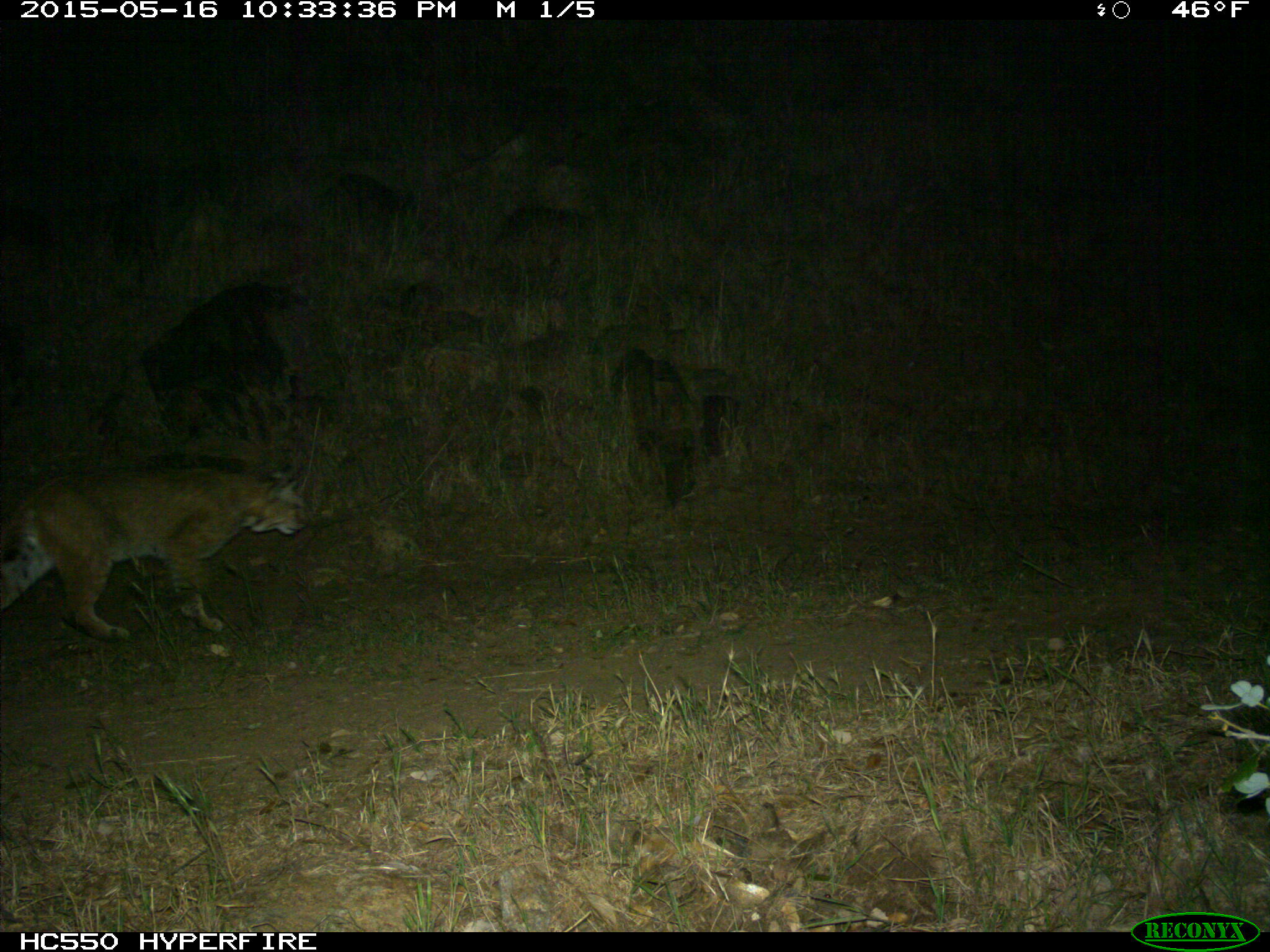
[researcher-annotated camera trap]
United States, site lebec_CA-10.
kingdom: Animalia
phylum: Chordata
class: Mammalia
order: Carnivora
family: Felidae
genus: Lynx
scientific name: Lynx rufus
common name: bobcat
Lynx rufus (bobcat).